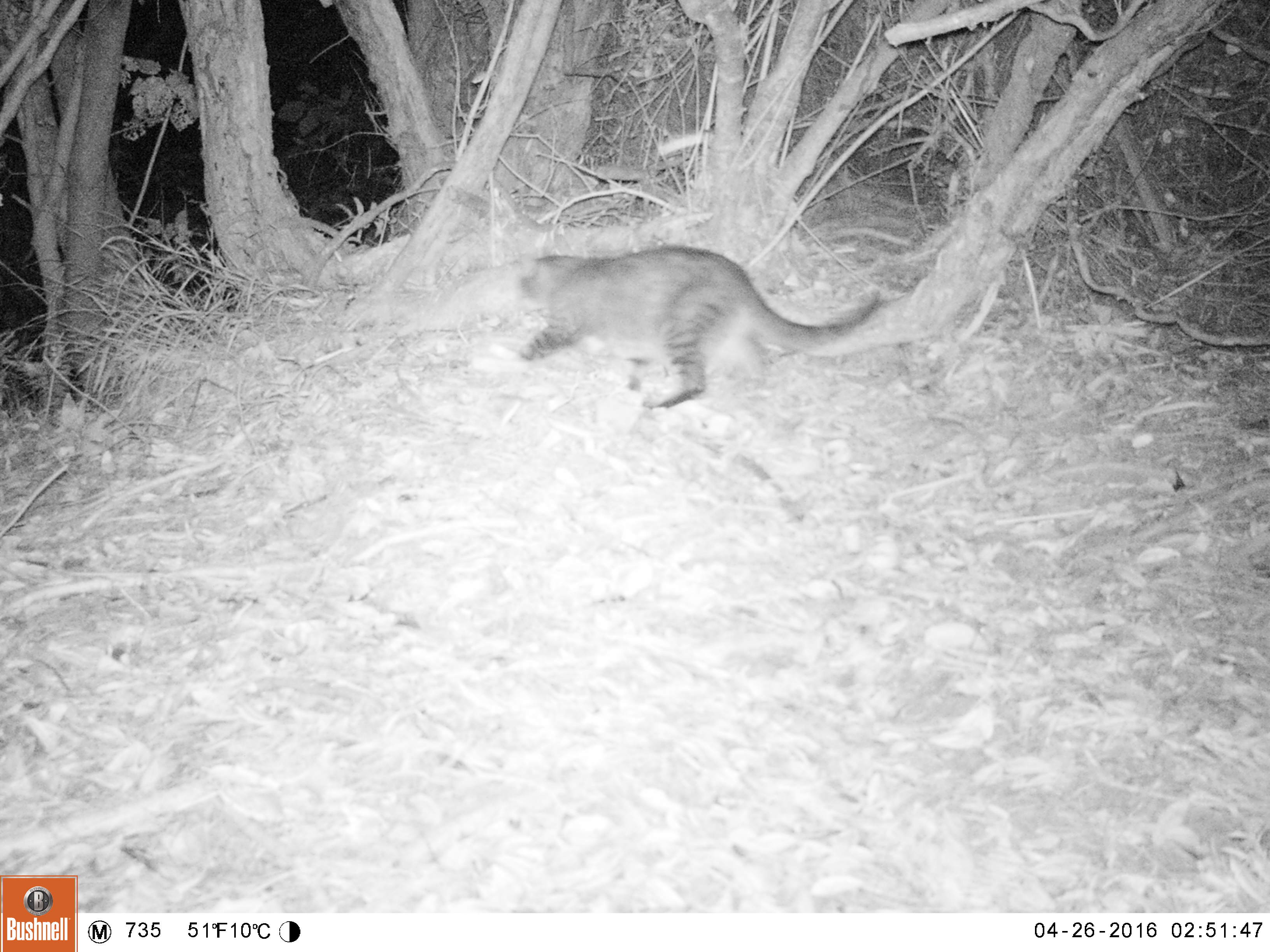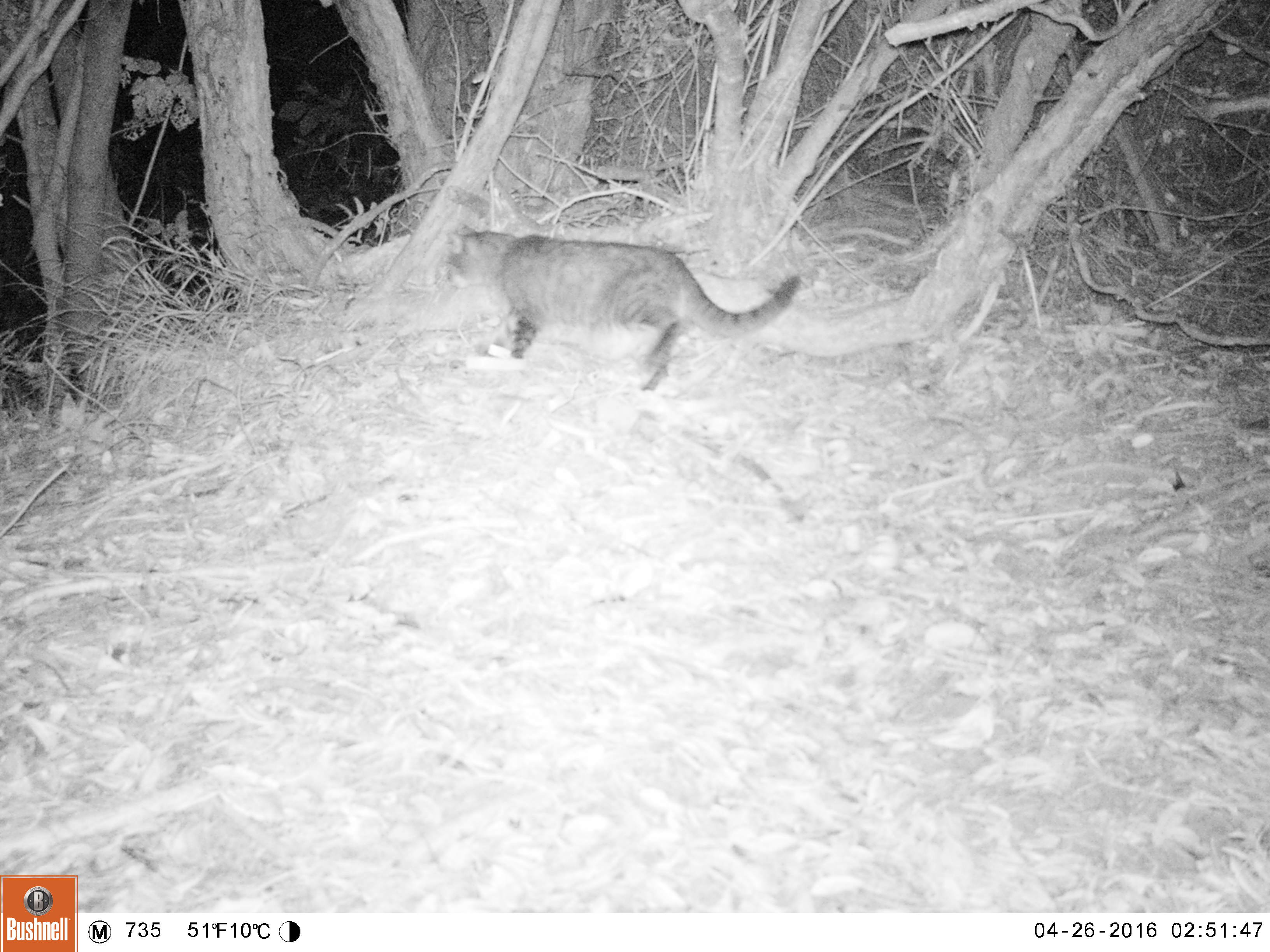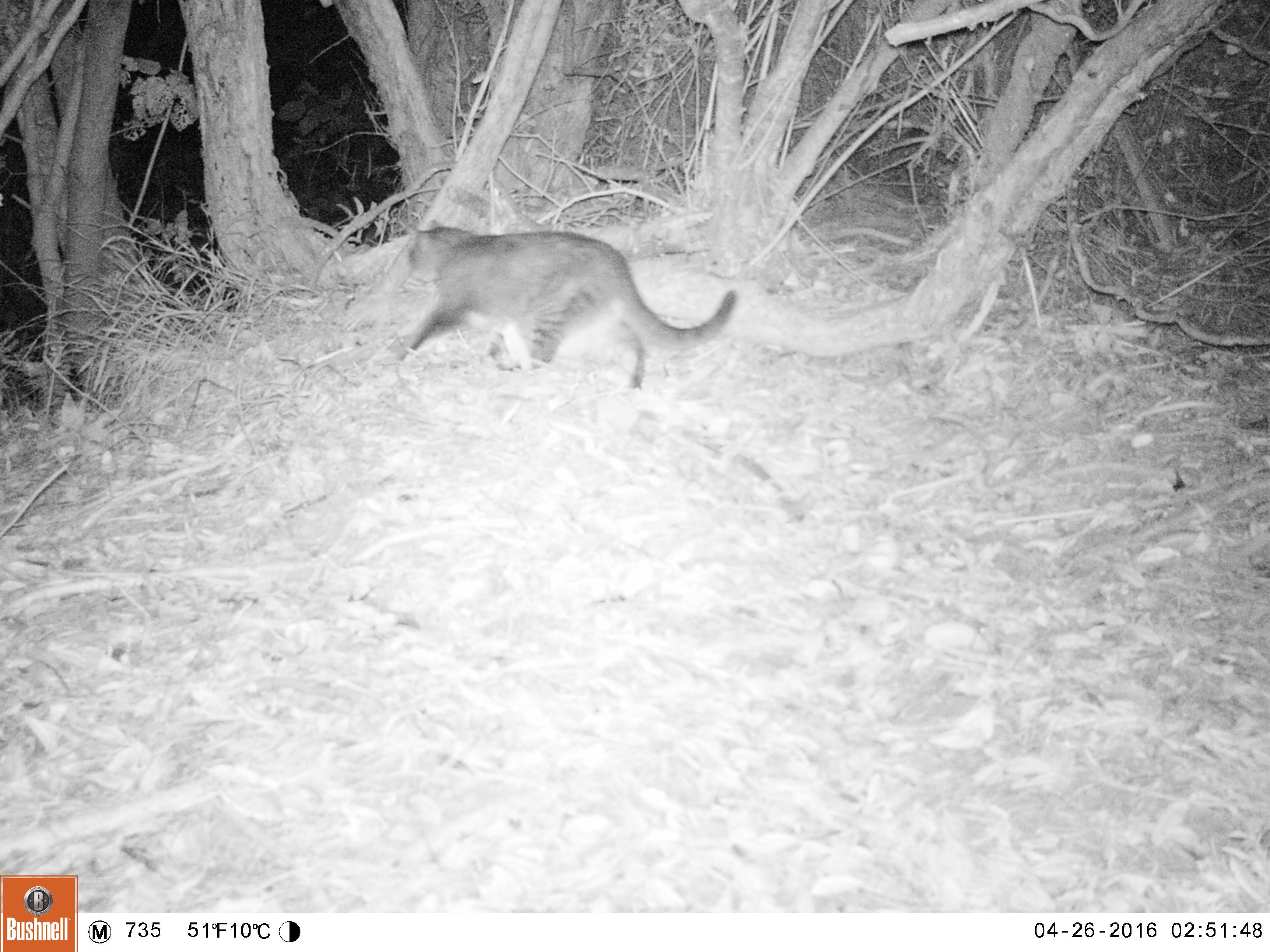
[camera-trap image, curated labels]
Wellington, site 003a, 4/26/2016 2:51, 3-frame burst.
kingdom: Animalia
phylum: Chordata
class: Mammalia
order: Carnivora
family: Felidae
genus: Felis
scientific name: Felis catus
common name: cat